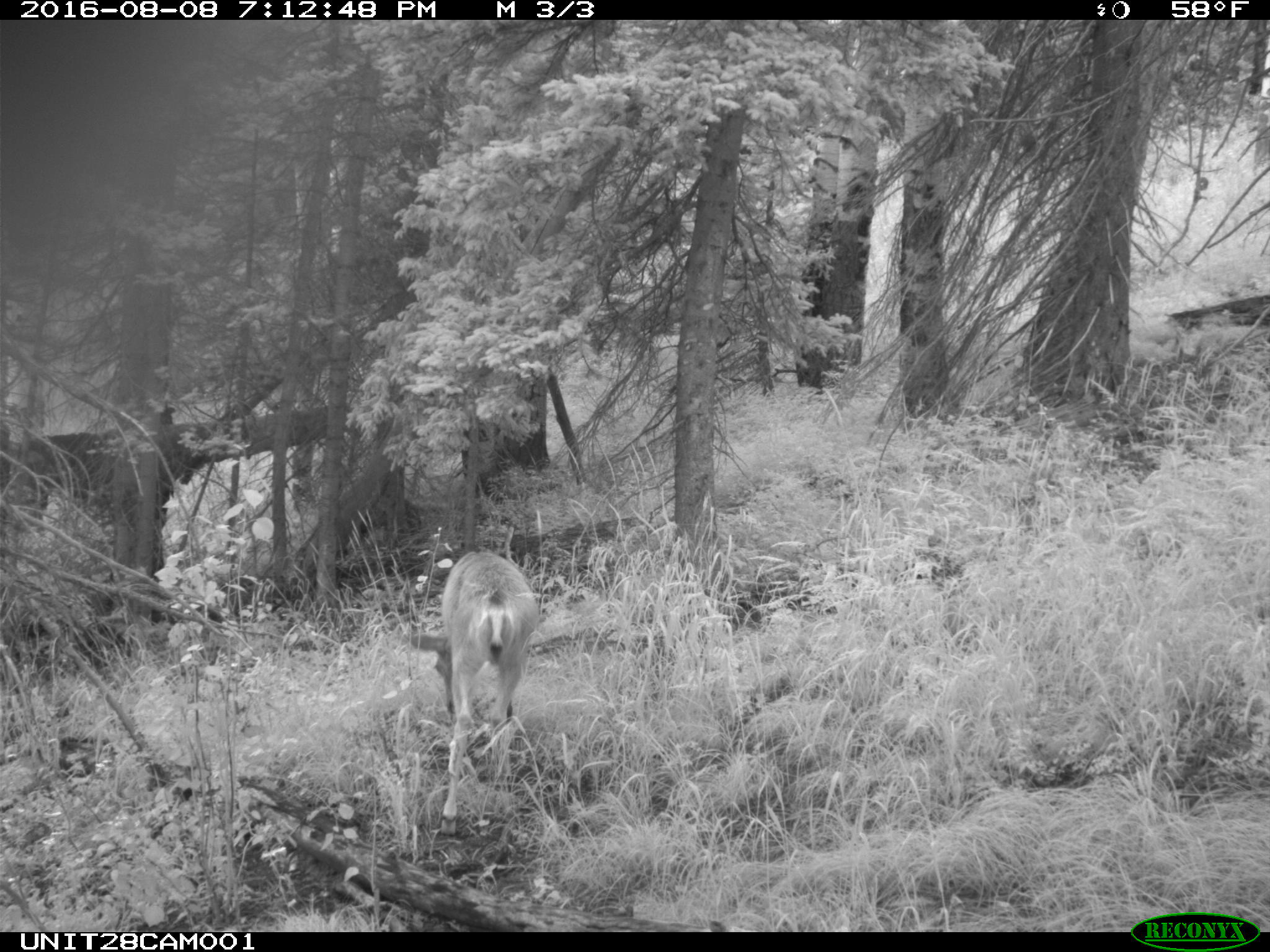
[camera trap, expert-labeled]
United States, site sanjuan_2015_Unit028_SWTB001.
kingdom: Animalia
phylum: Chordata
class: Mammalia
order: Artiodactyla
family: Cervidae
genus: Odocoileus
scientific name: Odocoileus hemionus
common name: mule deer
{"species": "Odocoileus hemionus (mule deer)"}